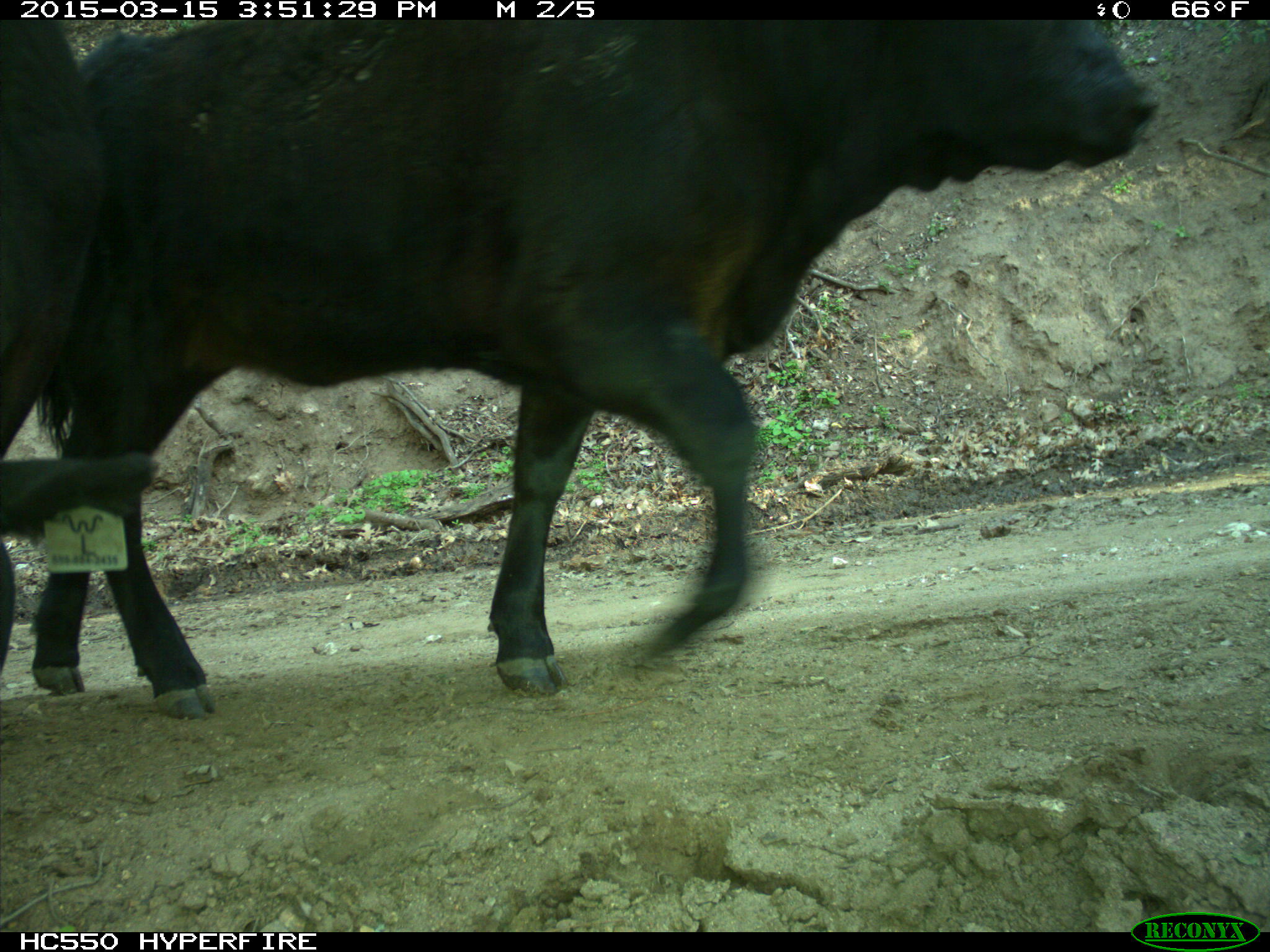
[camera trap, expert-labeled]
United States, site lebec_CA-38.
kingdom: Animalia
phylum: Chordata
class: Mammalia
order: Artiodactyla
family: Bovidae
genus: Bos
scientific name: Bos taurus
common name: domestic cow